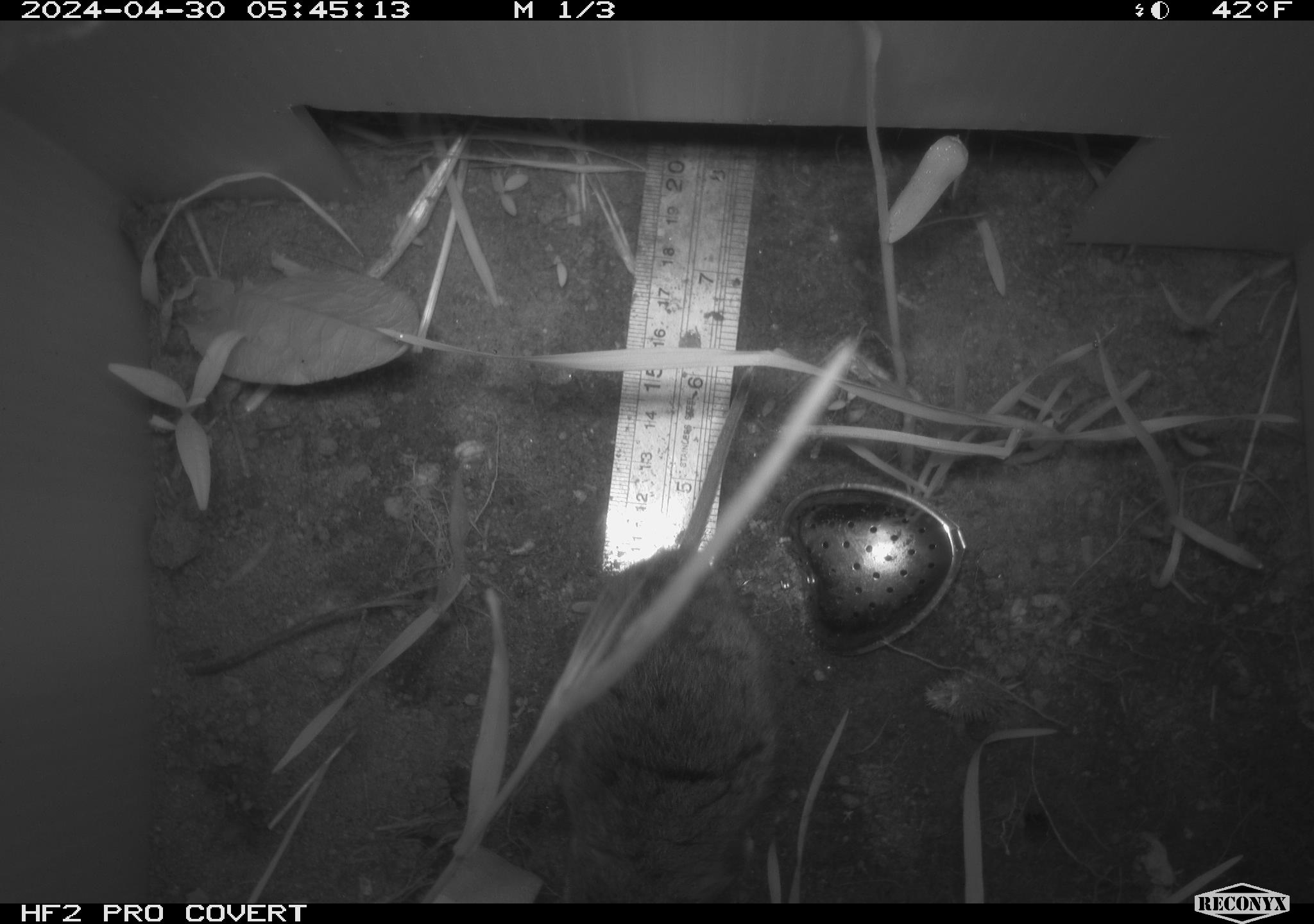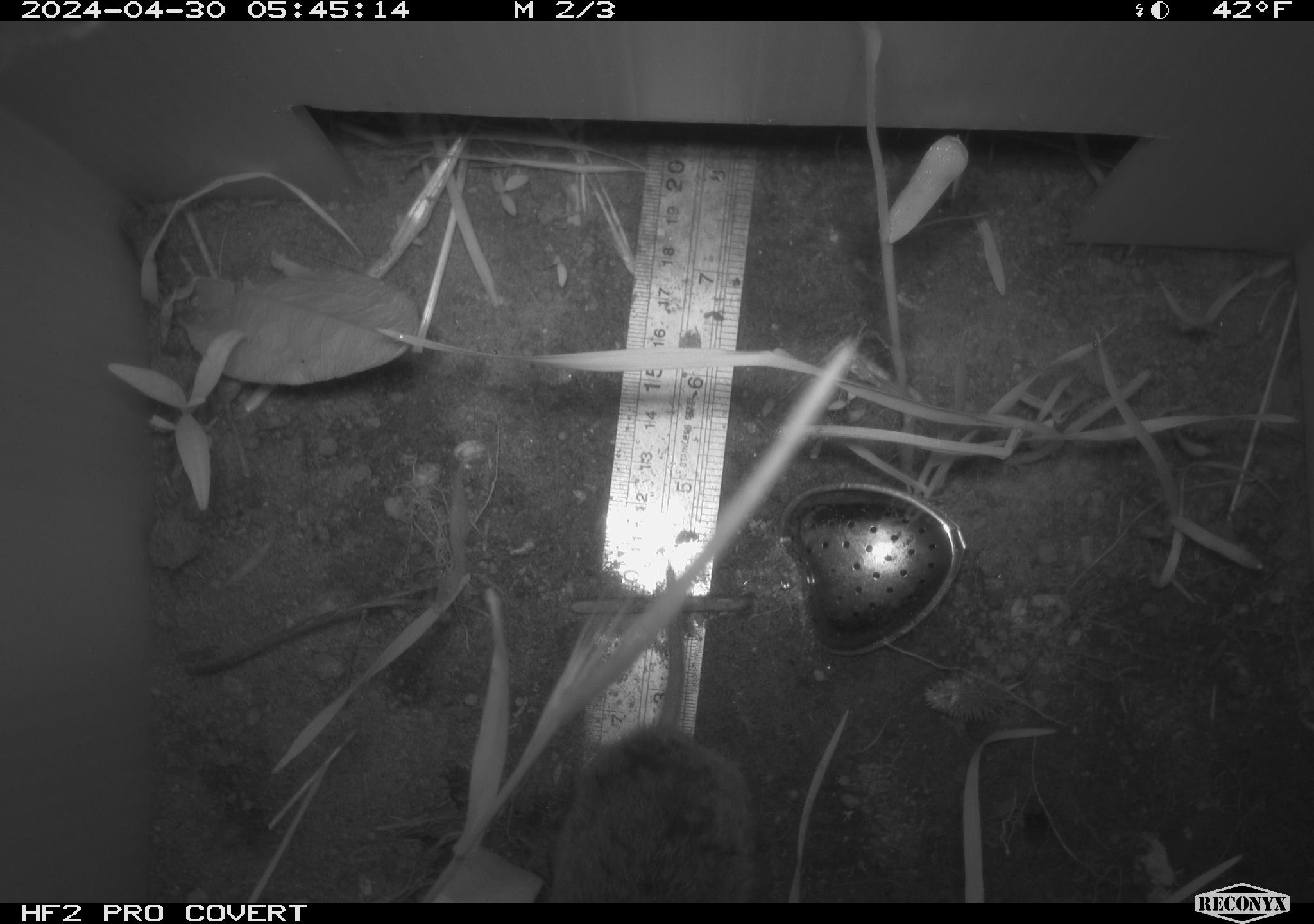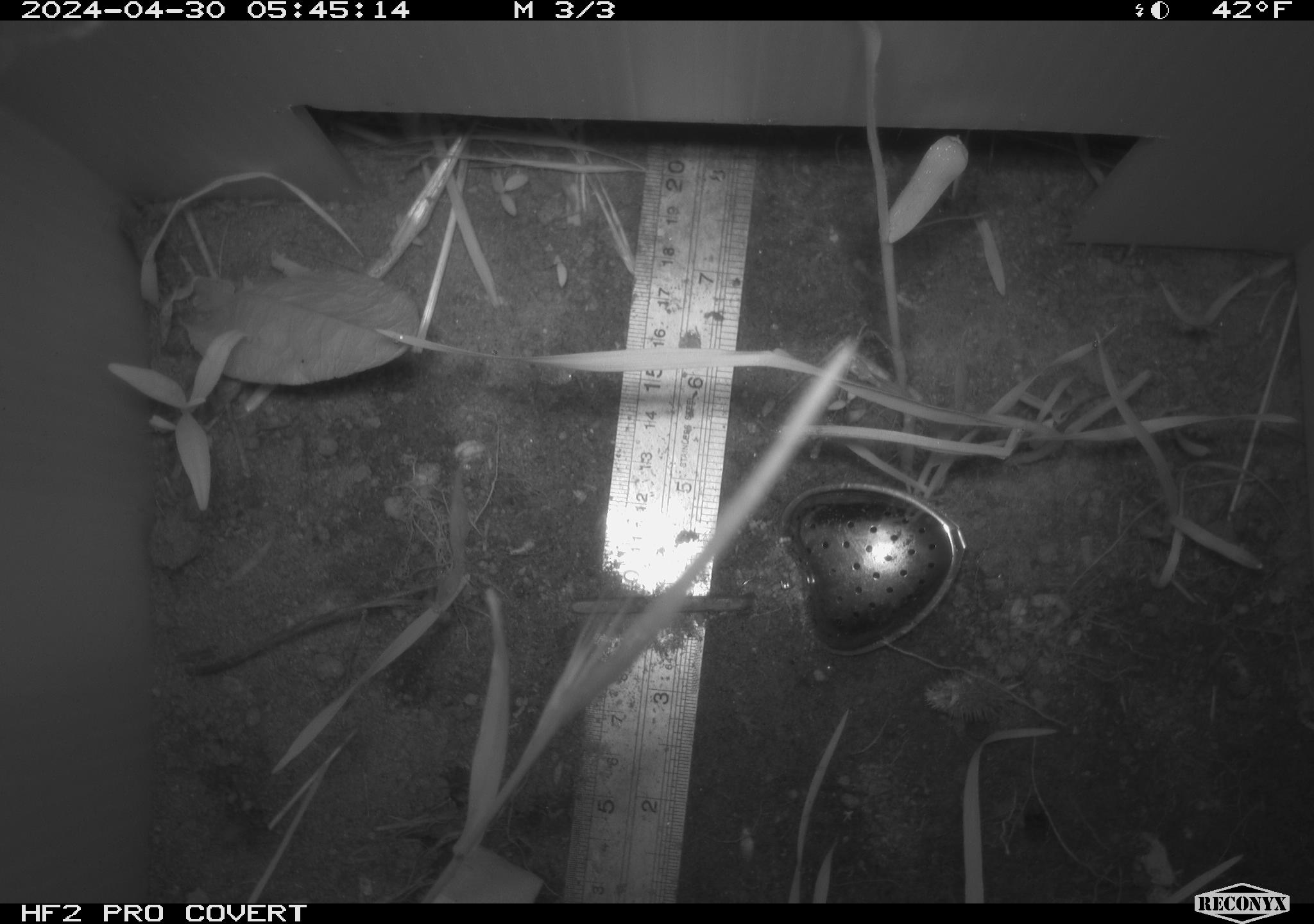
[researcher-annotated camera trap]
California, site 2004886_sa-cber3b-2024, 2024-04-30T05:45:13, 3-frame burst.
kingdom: Animalia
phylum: Chordata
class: Mammalia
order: Rodentia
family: Cricetidae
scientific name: Arvicolinae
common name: voles, lemmings, and muskrats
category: arvicolinae subfamily